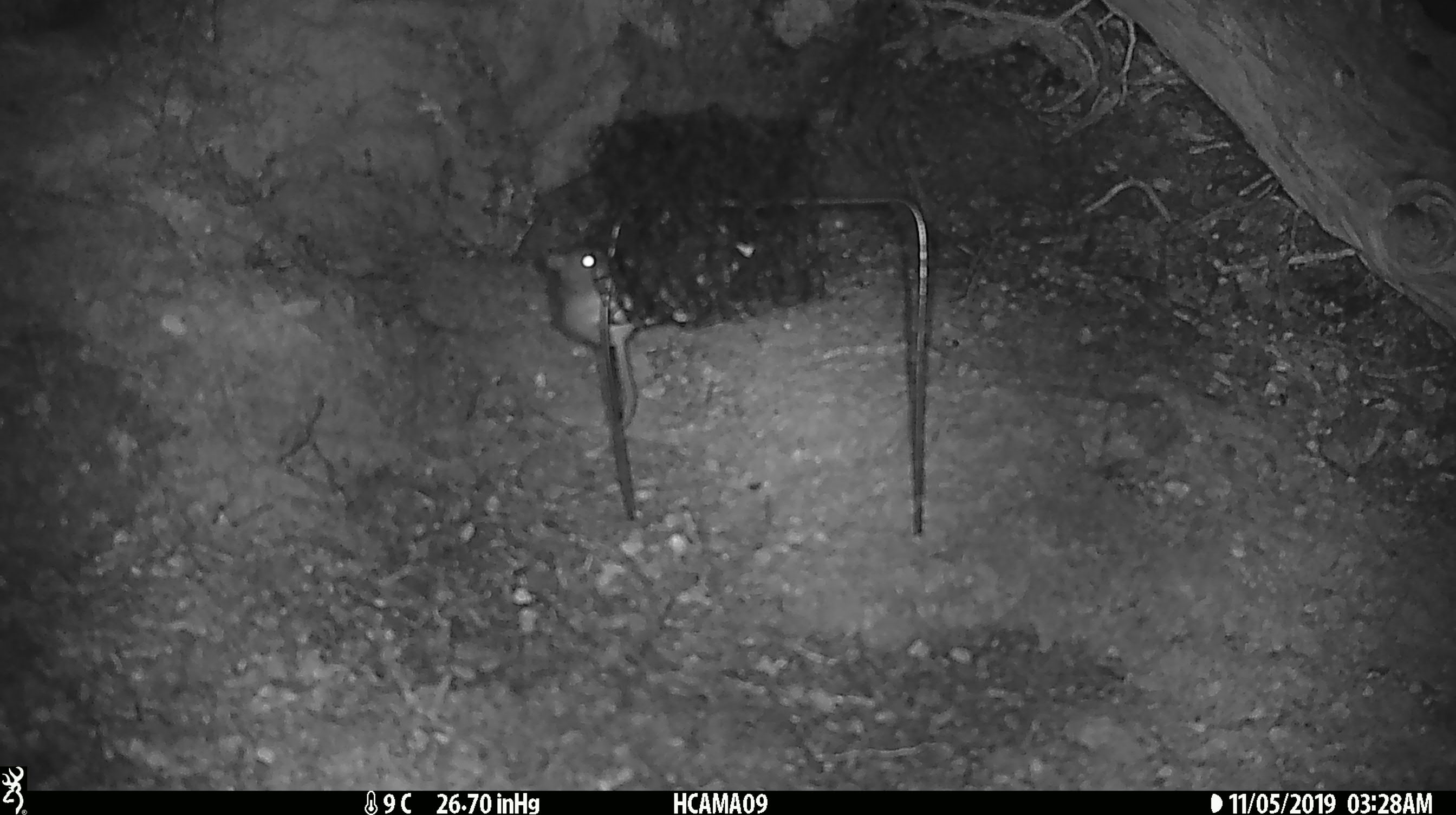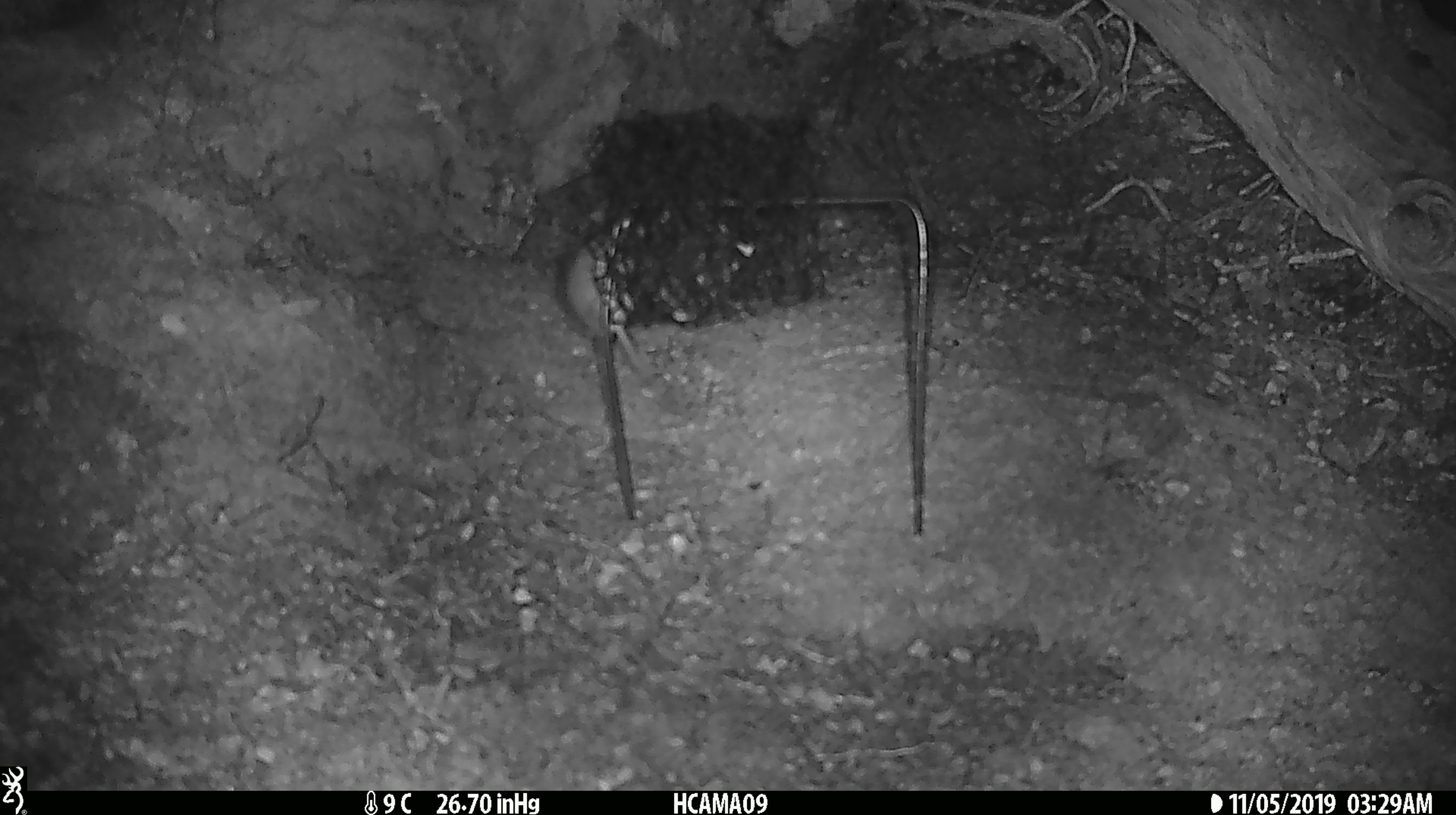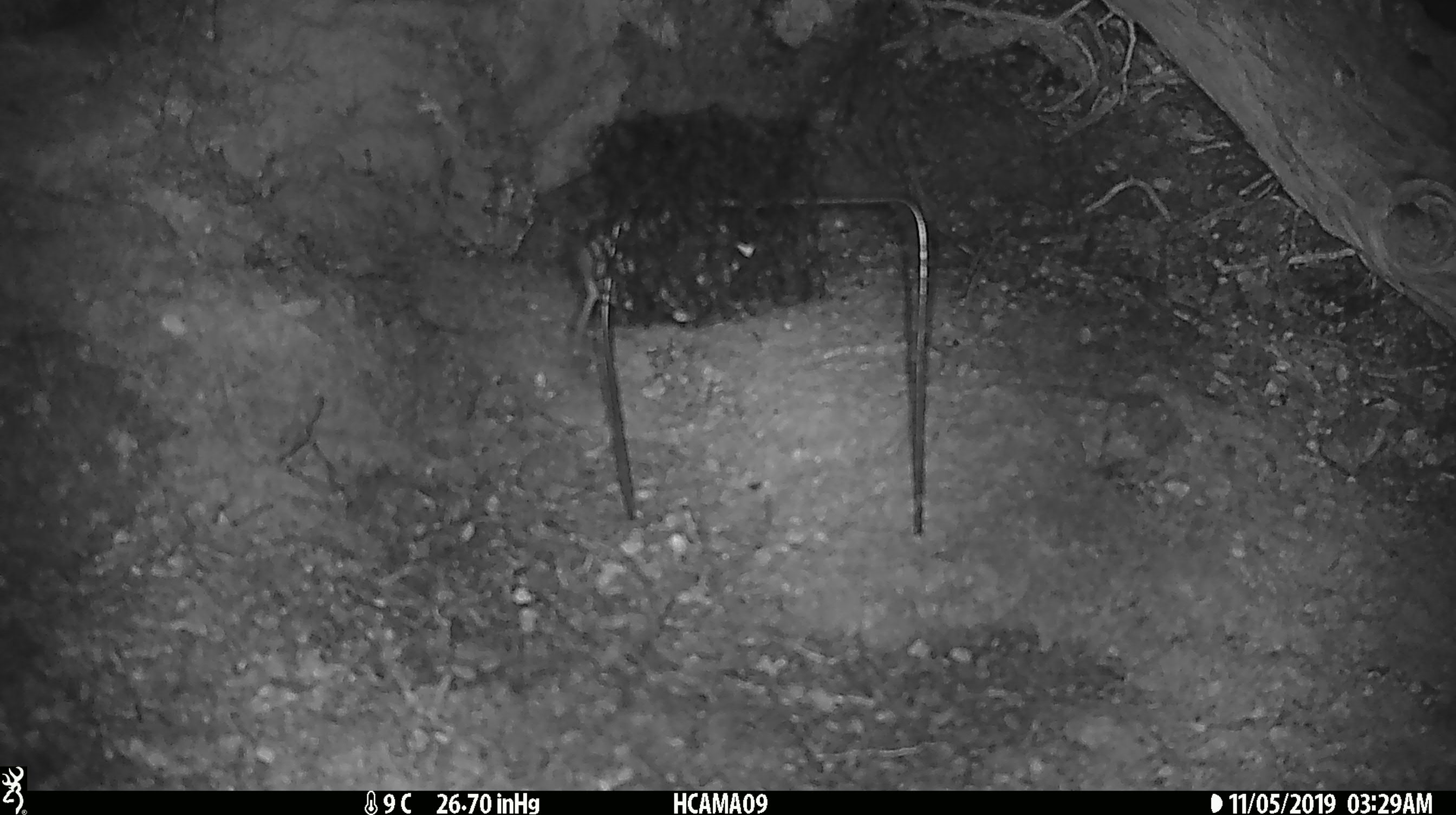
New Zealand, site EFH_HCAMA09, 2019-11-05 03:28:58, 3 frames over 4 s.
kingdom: Animalia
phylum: Chordata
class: Mammalia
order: Rodentia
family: Muridae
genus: Mus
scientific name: Mus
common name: mouse